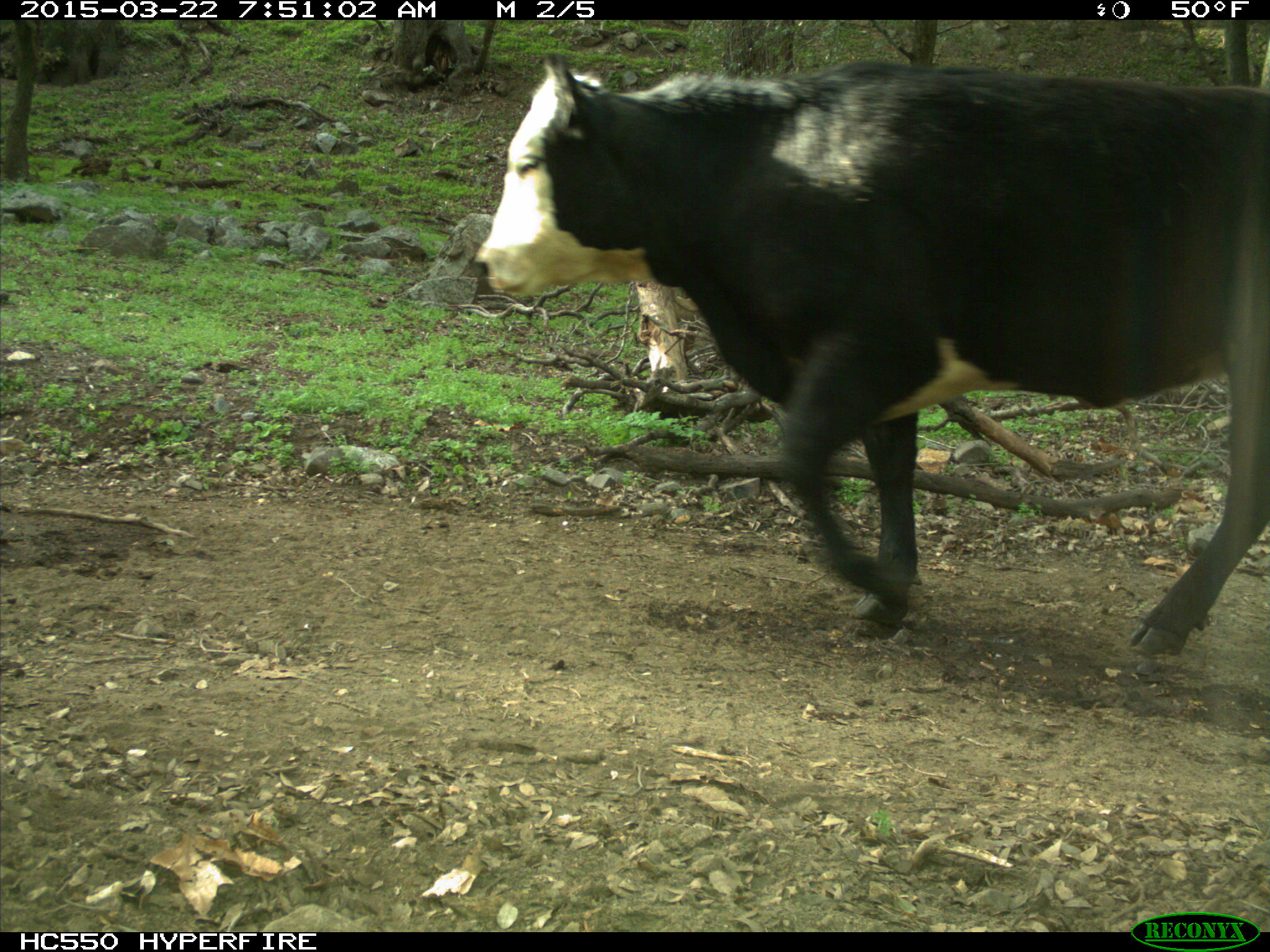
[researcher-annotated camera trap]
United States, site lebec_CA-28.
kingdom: Animalia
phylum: Chordata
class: Mammalia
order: Artiodactyla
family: Bovidae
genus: Bos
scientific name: Bos taurus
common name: domestic cow